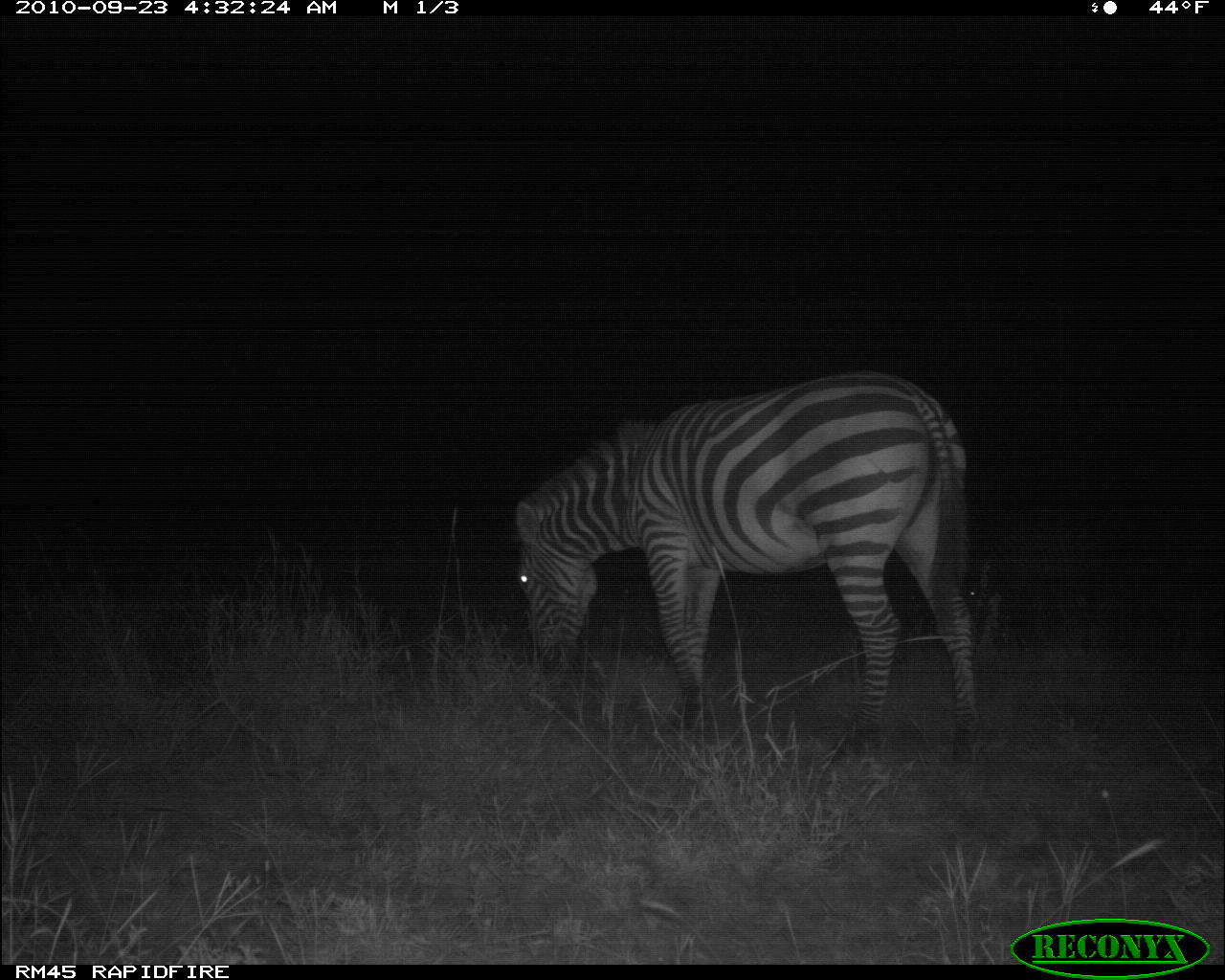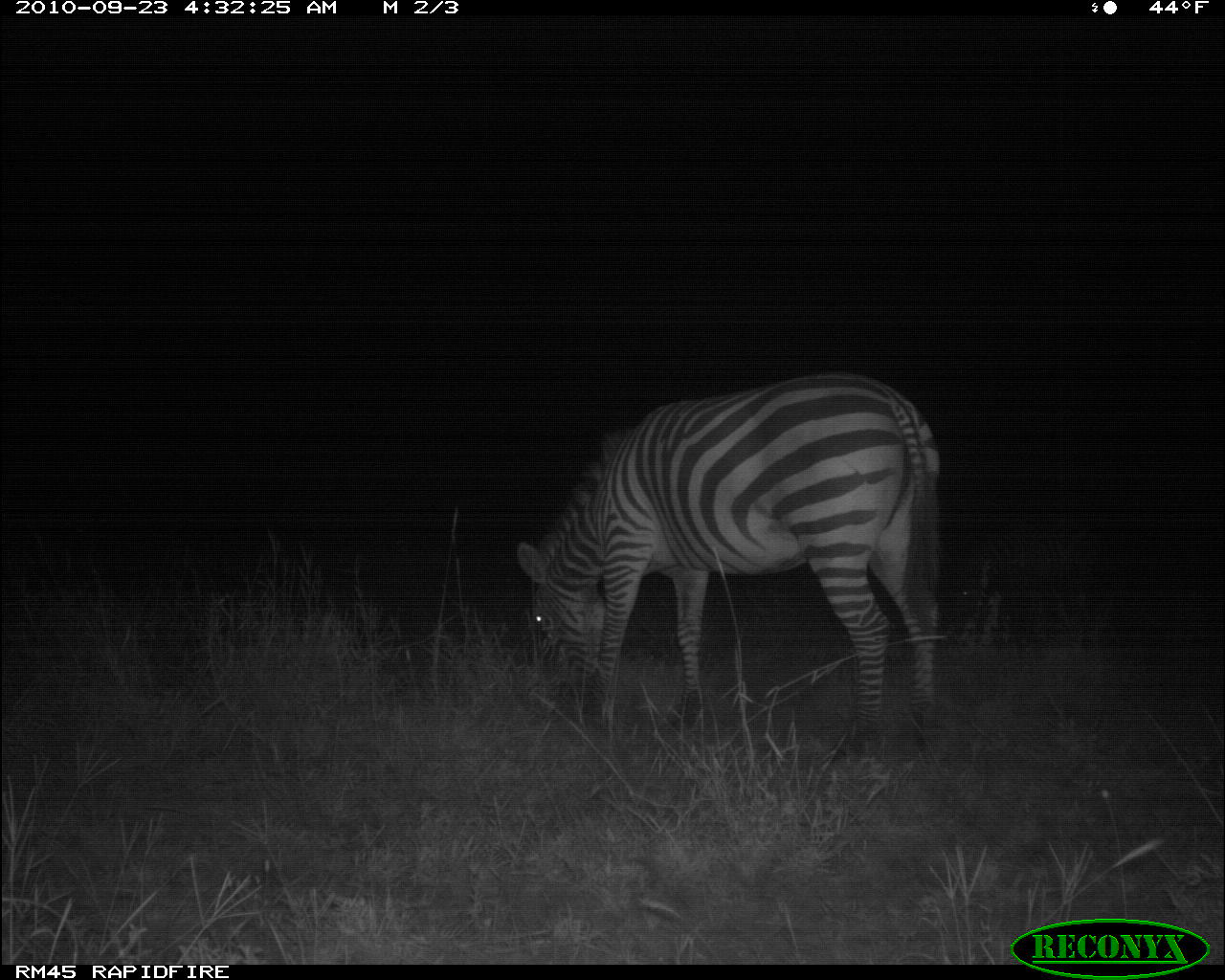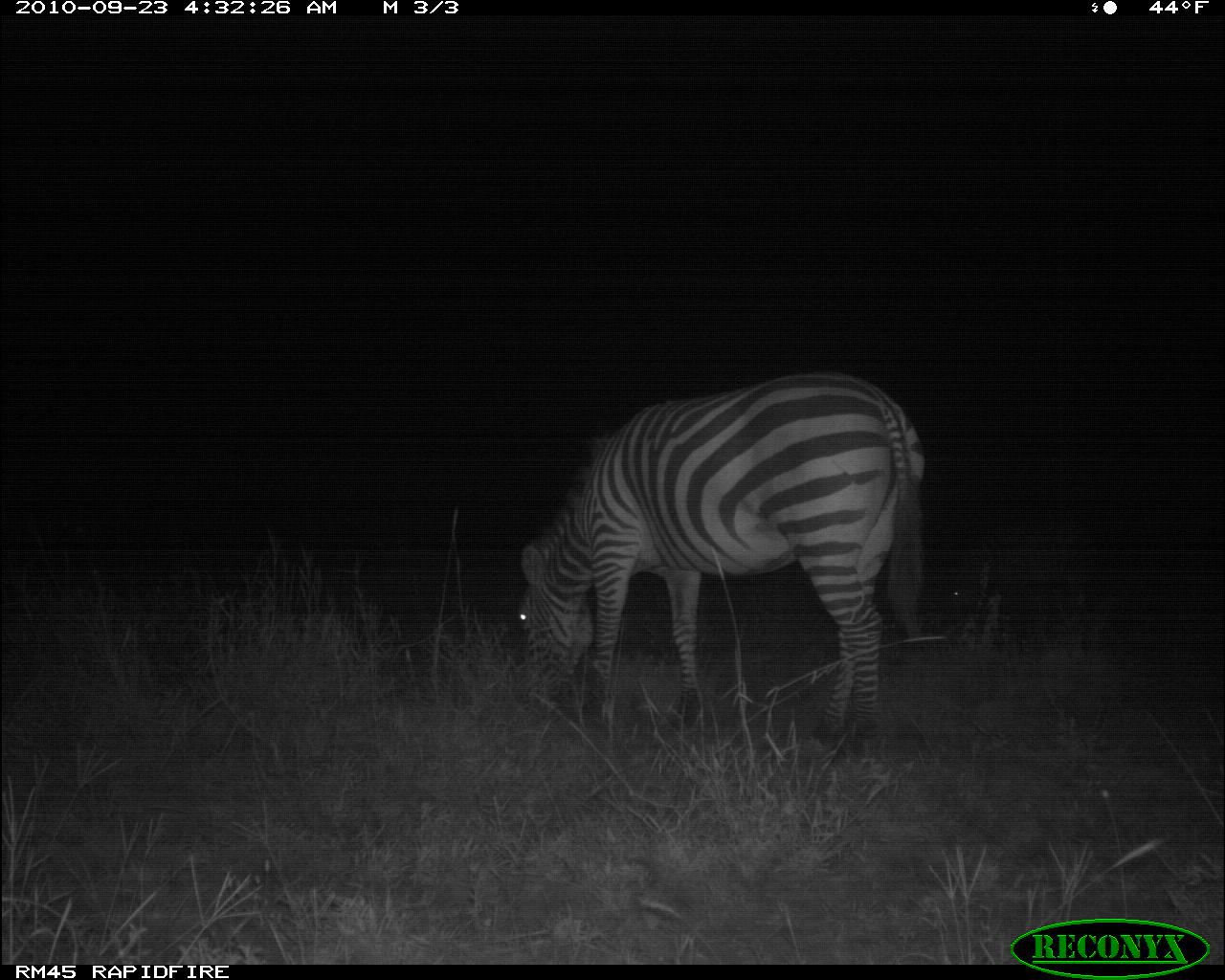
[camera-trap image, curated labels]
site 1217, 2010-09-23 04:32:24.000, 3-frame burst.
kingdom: Animalia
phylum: Chordata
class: Mammalia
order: Perissodactyla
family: Equidae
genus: Equus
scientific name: Equus quagga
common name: plains zebra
Equus quagga (plains zebra), count 1.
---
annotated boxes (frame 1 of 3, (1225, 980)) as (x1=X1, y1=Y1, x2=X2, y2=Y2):
equus quagga: (x1=515, y1=372, x2=982, y2=762)